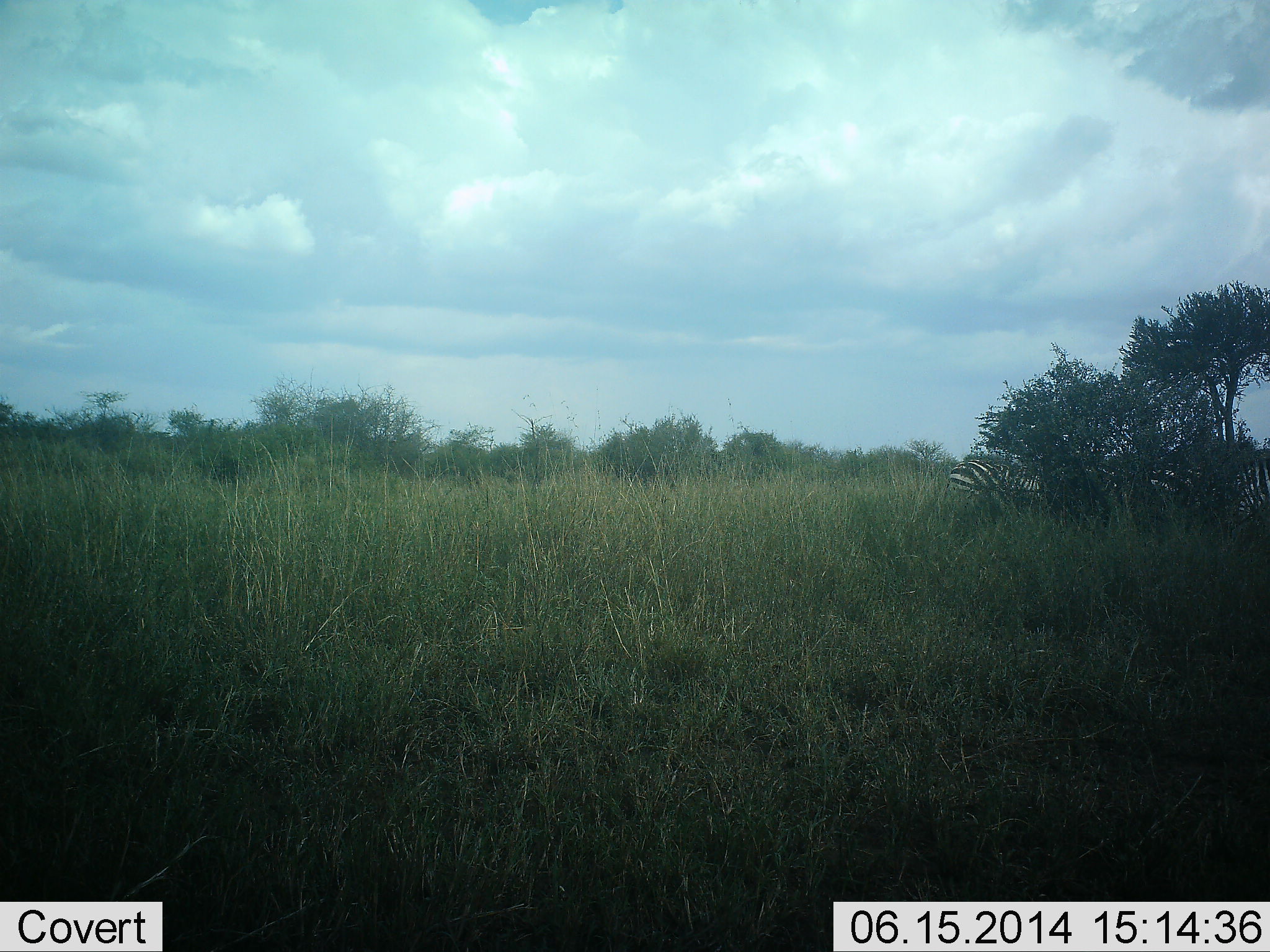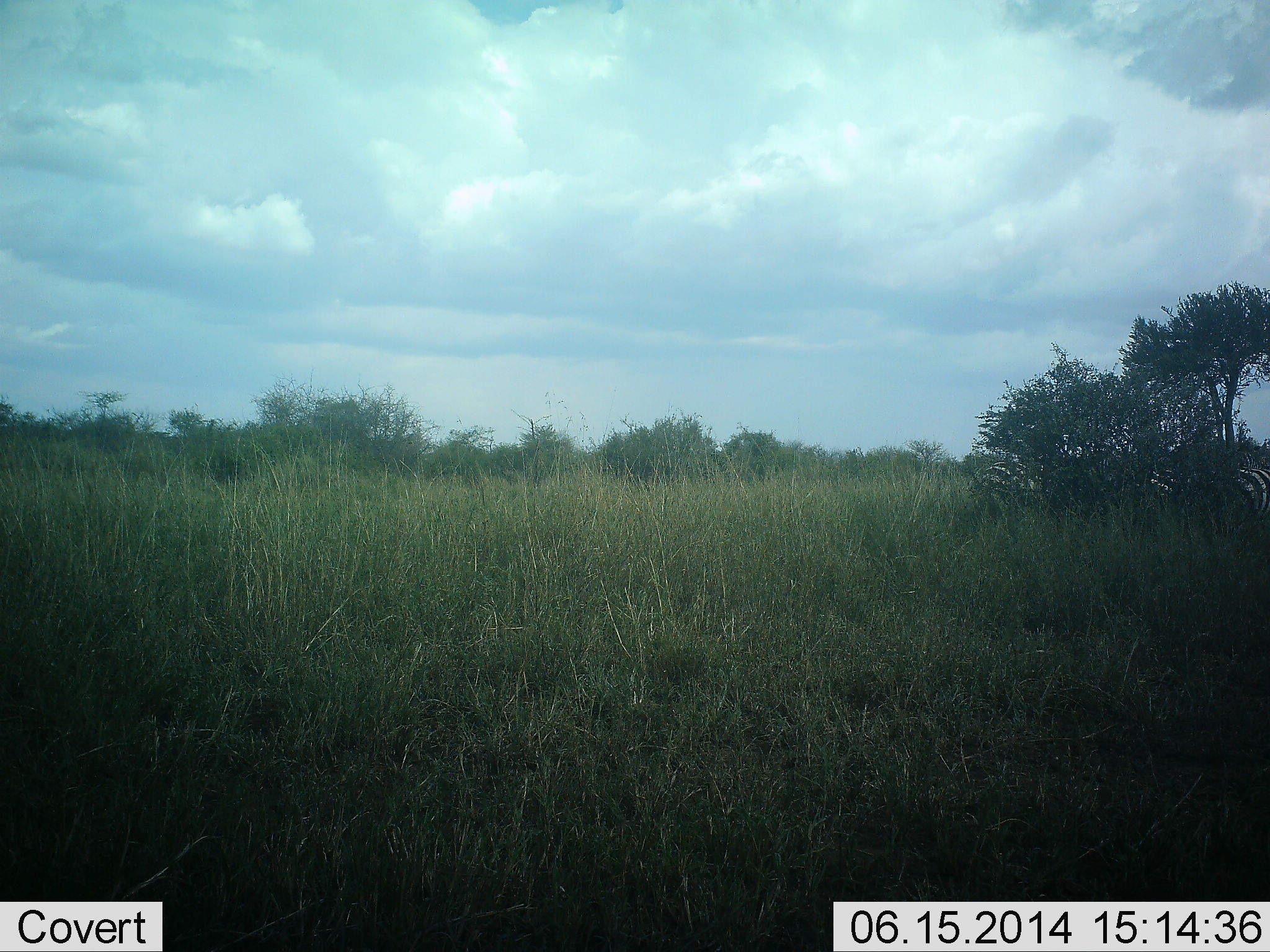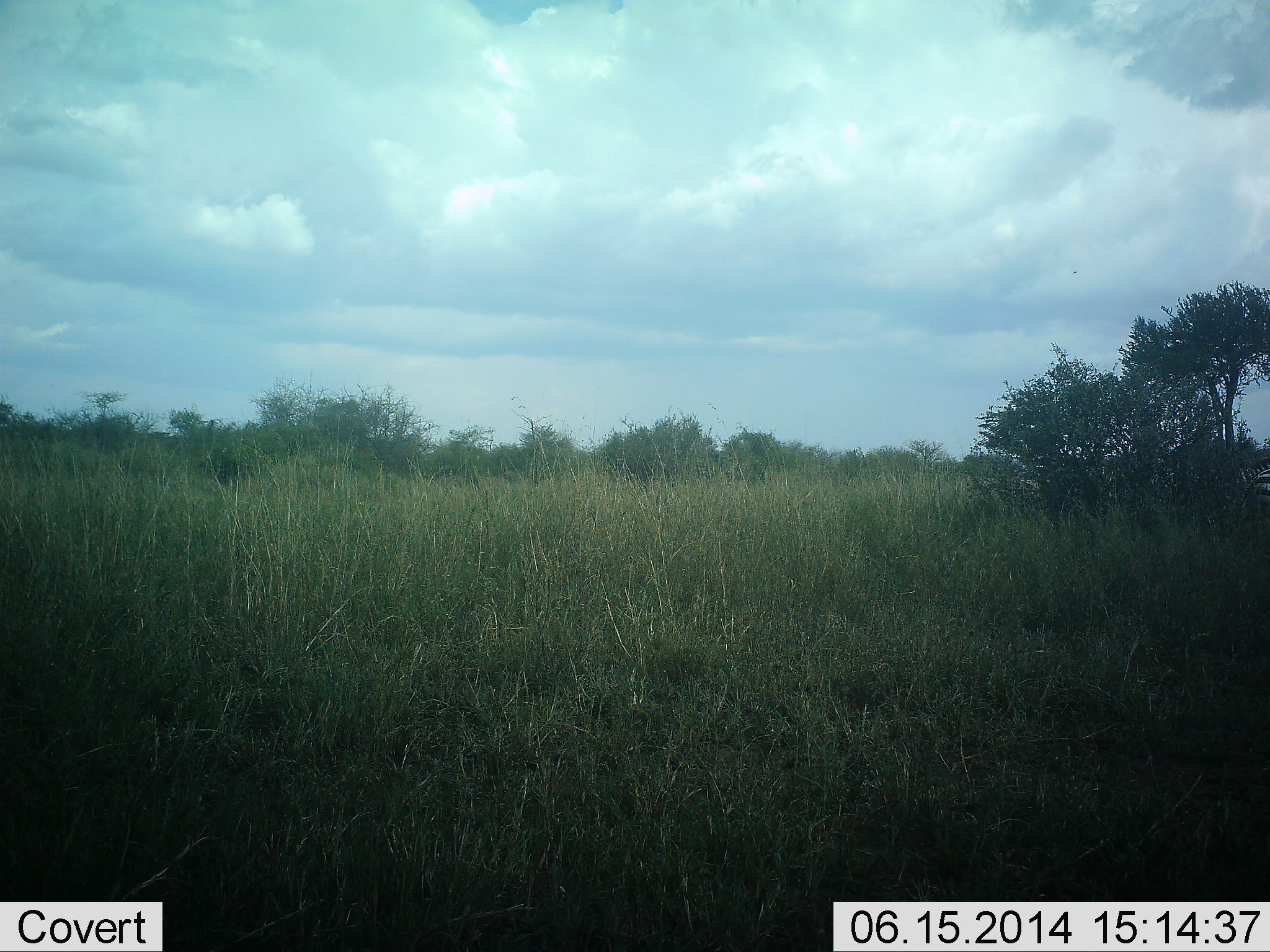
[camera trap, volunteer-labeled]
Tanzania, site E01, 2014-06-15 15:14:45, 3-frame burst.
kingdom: Animalia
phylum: Chordata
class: Mammalia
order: Perissodactyla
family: Equidae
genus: Equus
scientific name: Equus quagga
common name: plains zebra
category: zebra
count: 3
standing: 20%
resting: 0%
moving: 80%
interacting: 0%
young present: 0%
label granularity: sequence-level